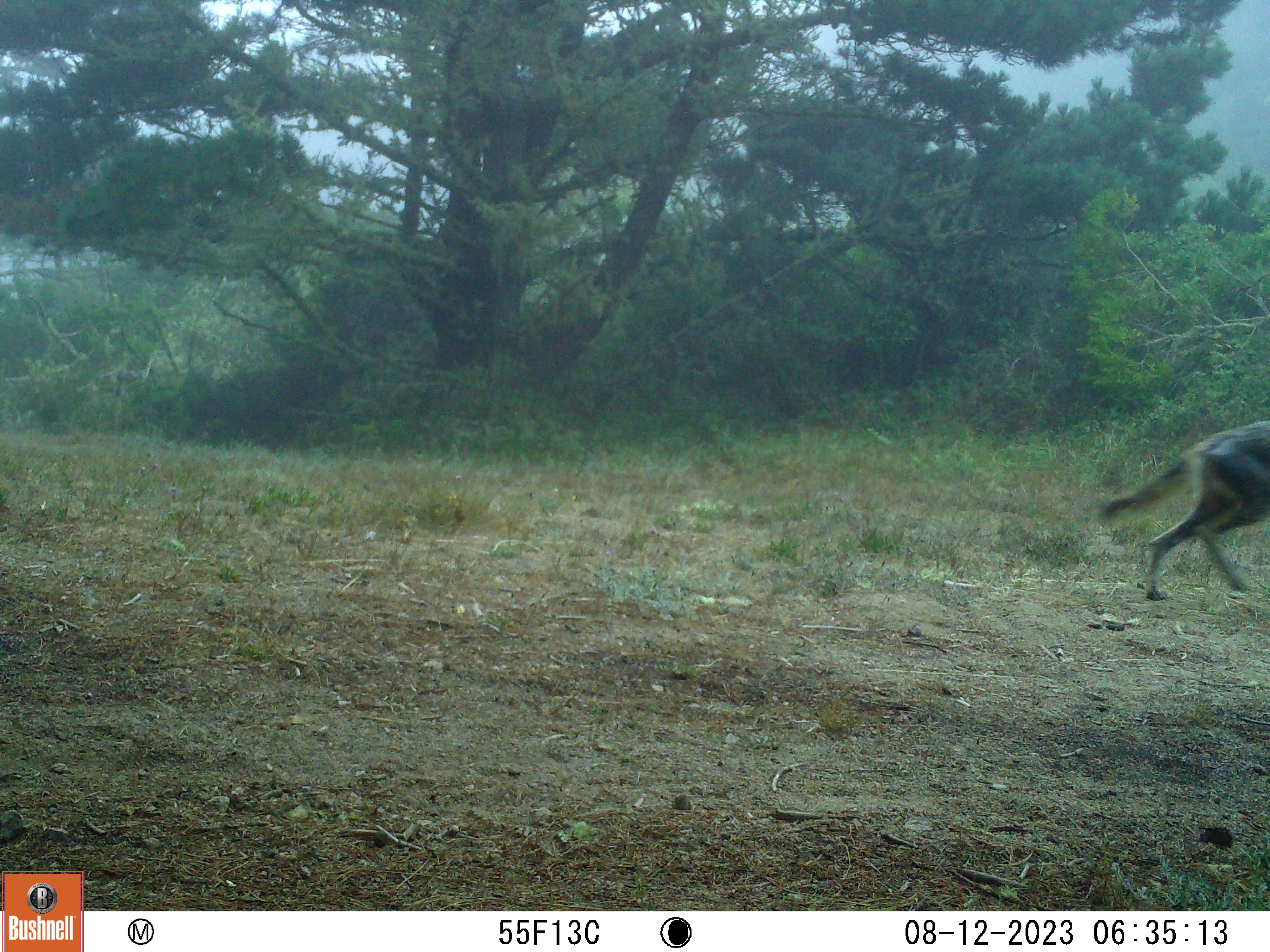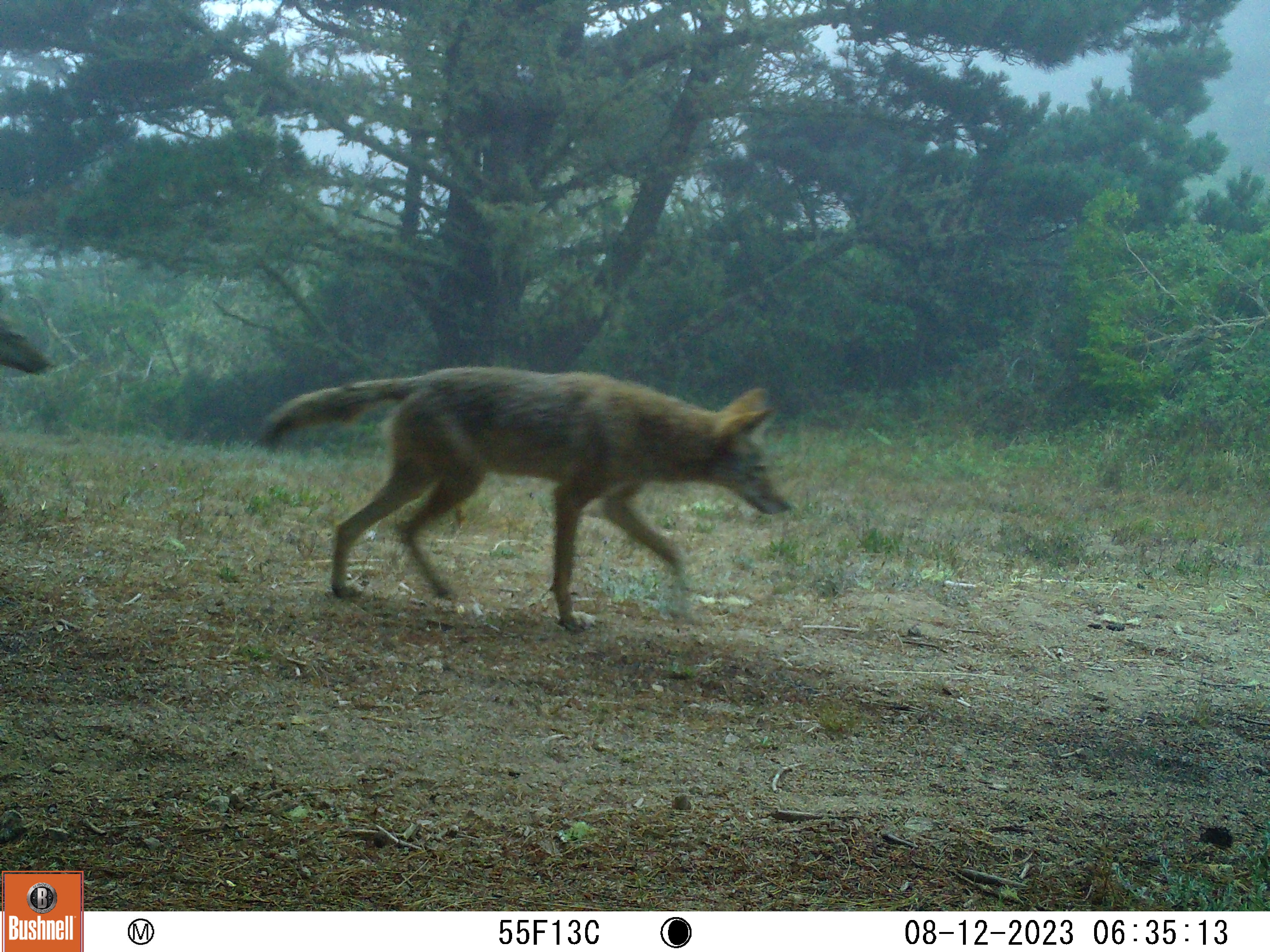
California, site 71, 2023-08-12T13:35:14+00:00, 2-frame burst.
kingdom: Animalia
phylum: Chordata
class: Mammalia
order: Carnivora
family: Canidae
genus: Canis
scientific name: Canis latrans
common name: coyote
Coyote (Canis latrans).